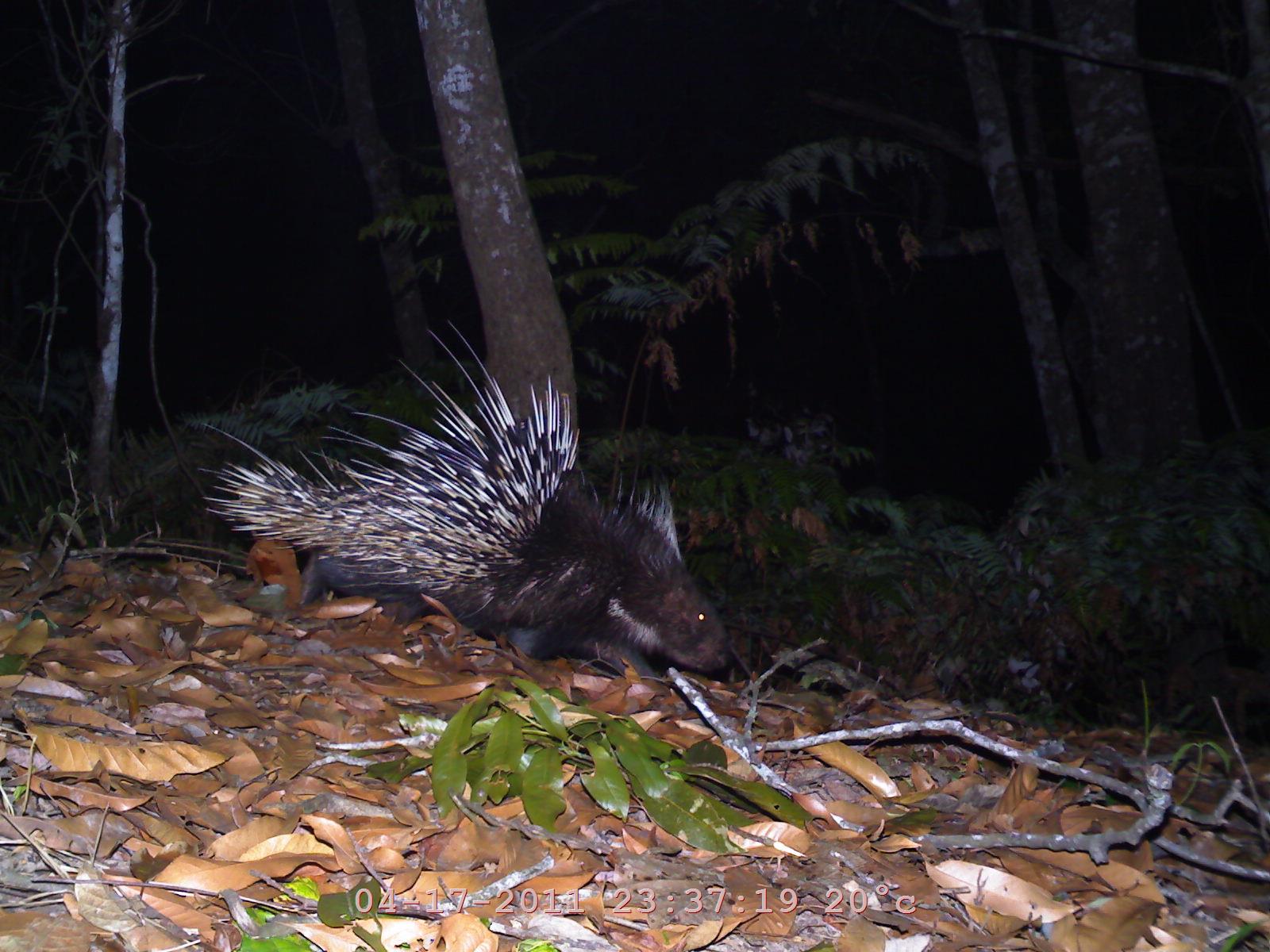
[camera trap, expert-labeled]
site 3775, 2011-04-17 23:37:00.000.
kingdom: Animalia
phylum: Chordata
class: Mammalia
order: Rodentia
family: Hystricidae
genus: Hystrix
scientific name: Hystrix brachyura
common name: east asian porcupine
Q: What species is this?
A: Hystrix brachyura (east asian porcupine).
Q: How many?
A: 1.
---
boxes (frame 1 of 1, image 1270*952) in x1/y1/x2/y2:
hystrix brachyura: 193/311/737/686